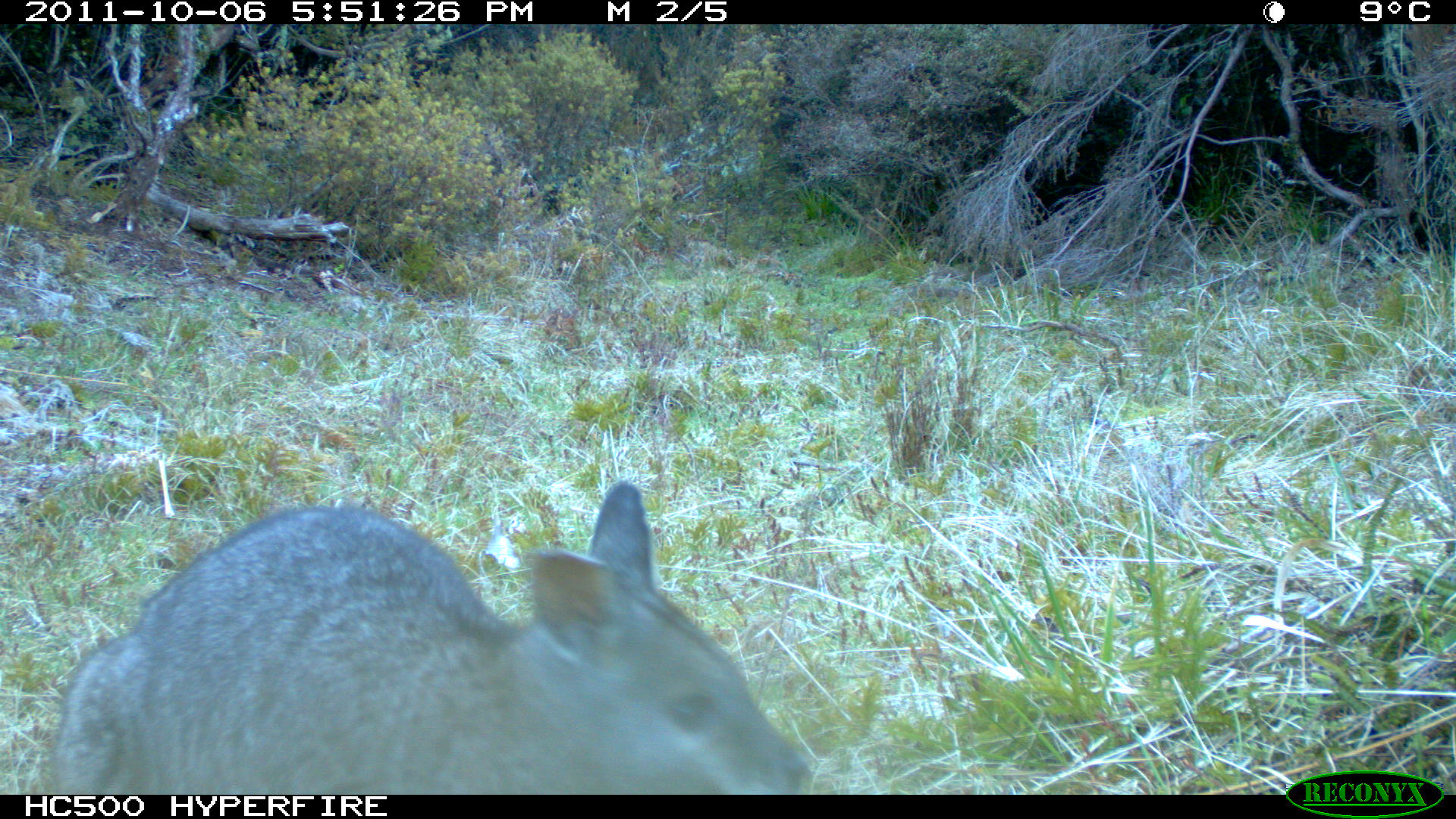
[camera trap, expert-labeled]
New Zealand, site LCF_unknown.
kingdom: Animalia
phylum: Chordata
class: Mammalia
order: Diprotodontia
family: Macropodidae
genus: Notamacropus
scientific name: Notamacropus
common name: wallaby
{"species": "wallaby (Notamacropus)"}